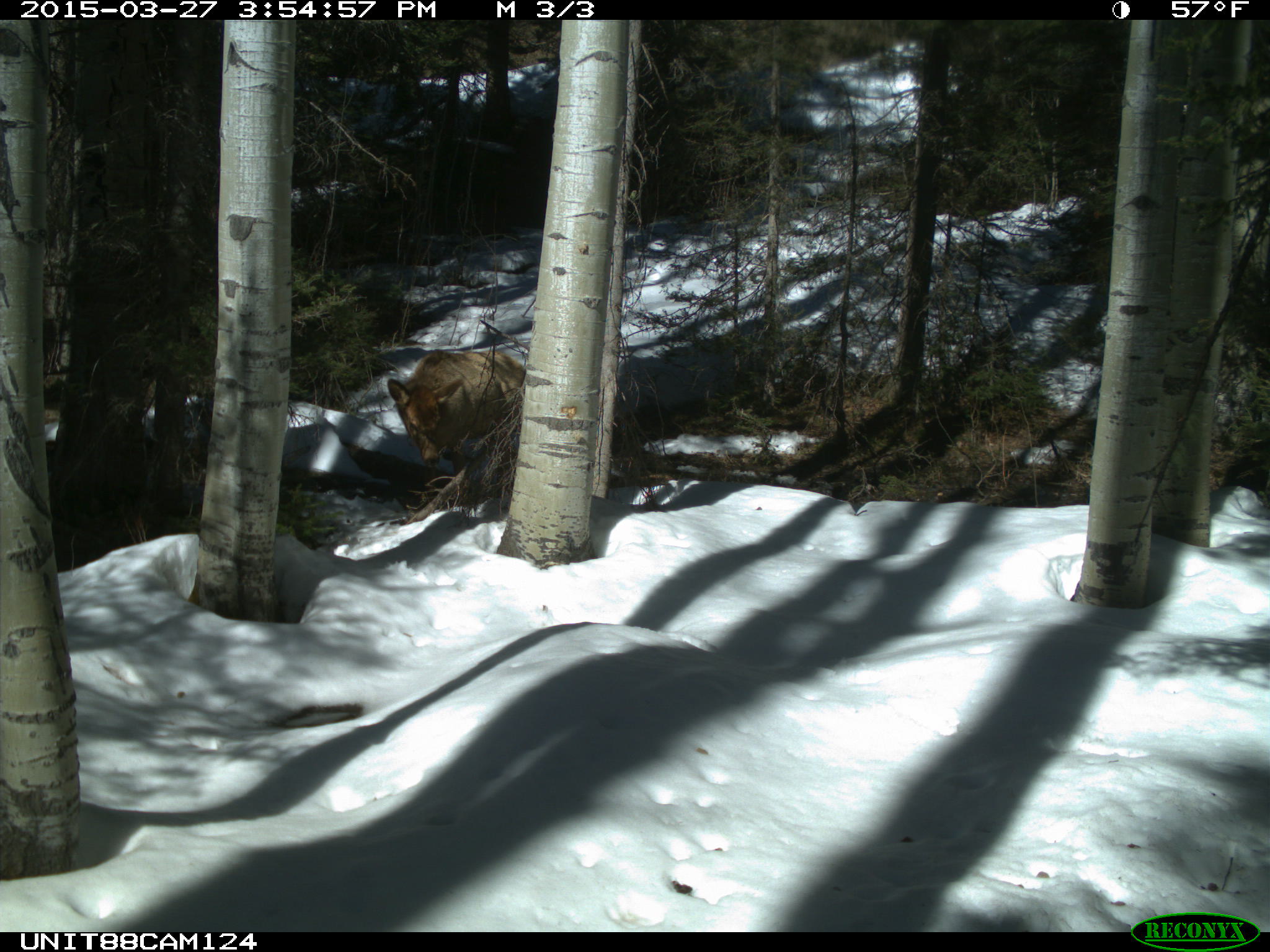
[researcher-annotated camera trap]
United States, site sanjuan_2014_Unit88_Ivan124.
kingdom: Animalia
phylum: Chordata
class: Mammalia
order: Artiodactyla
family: Cervidae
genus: Cervus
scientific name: Cervus elaphus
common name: red deer